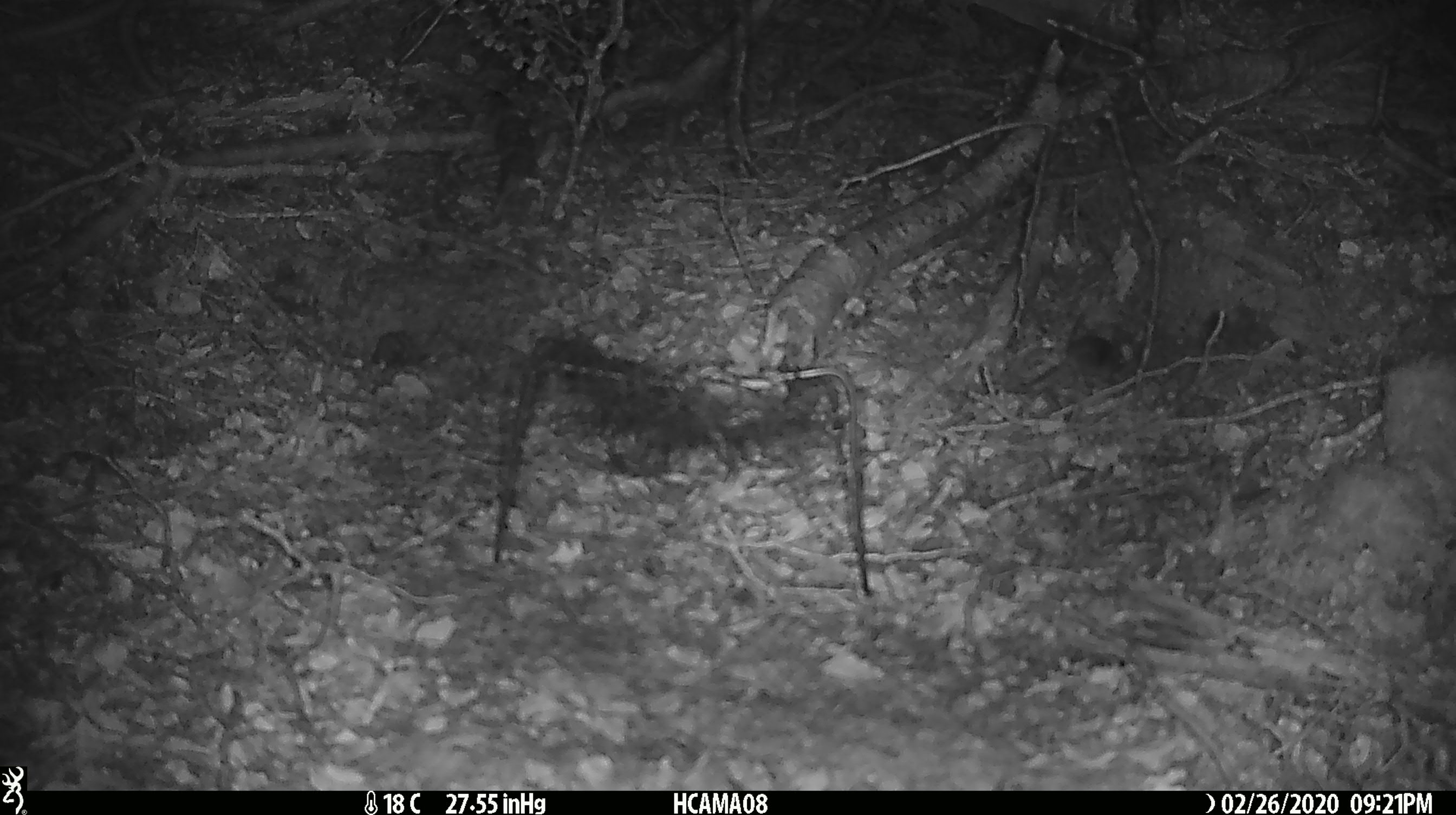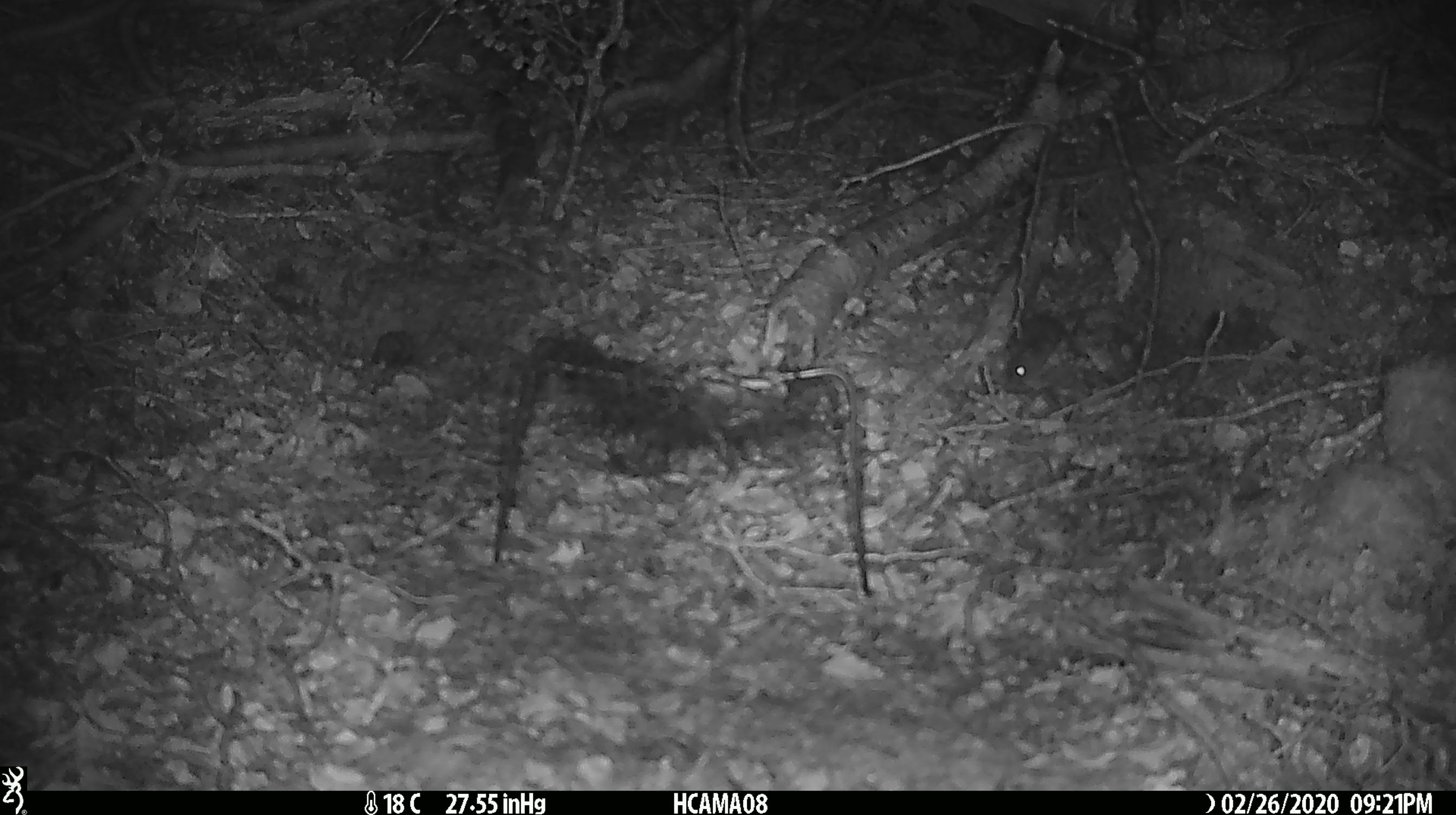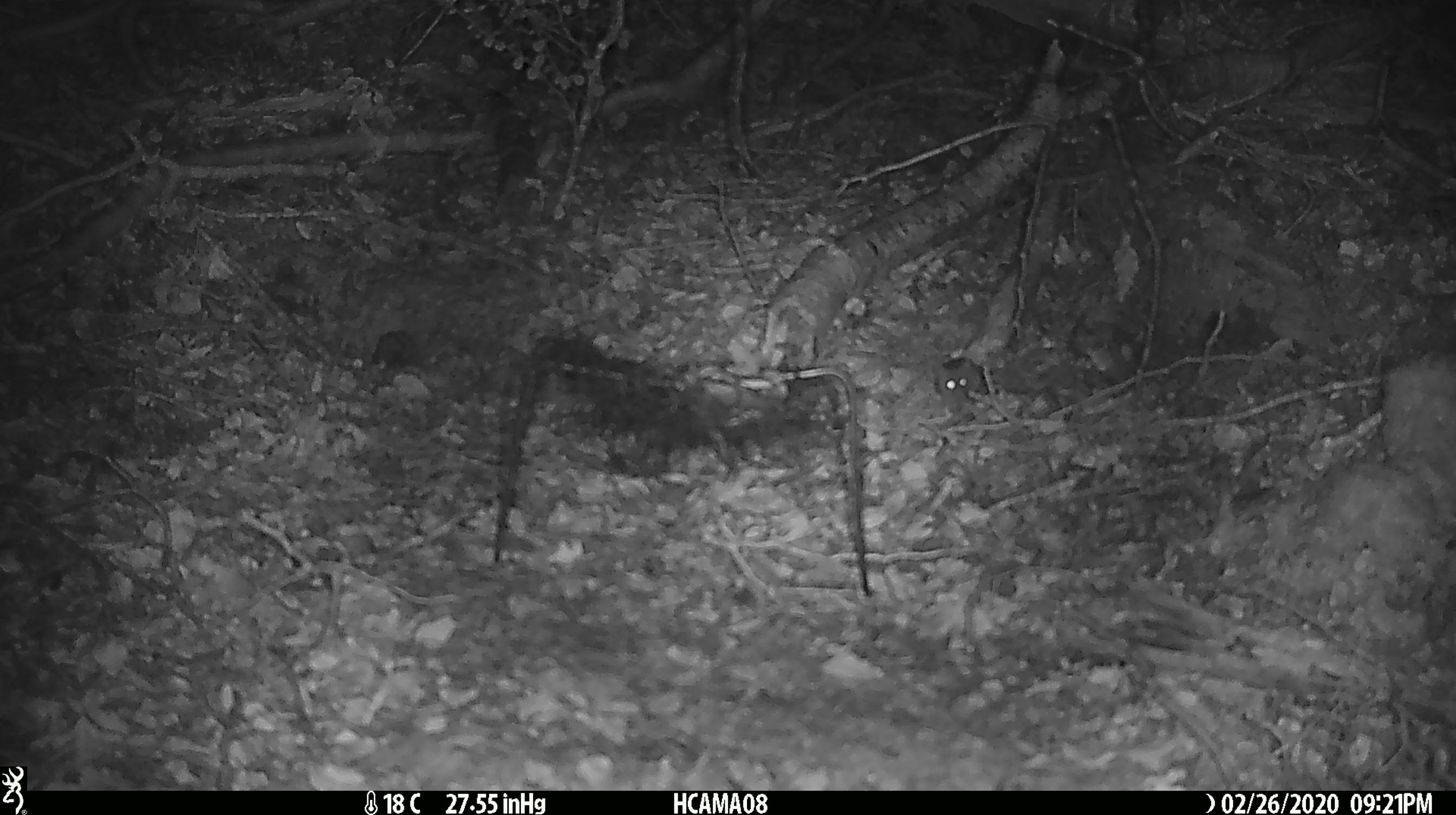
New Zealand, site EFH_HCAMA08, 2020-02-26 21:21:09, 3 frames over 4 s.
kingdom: Animalia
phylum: Chordata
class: Mammalia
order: Rodentia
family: Muridae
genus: Mus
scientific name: Mus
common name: mouse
Mouse (Mus).